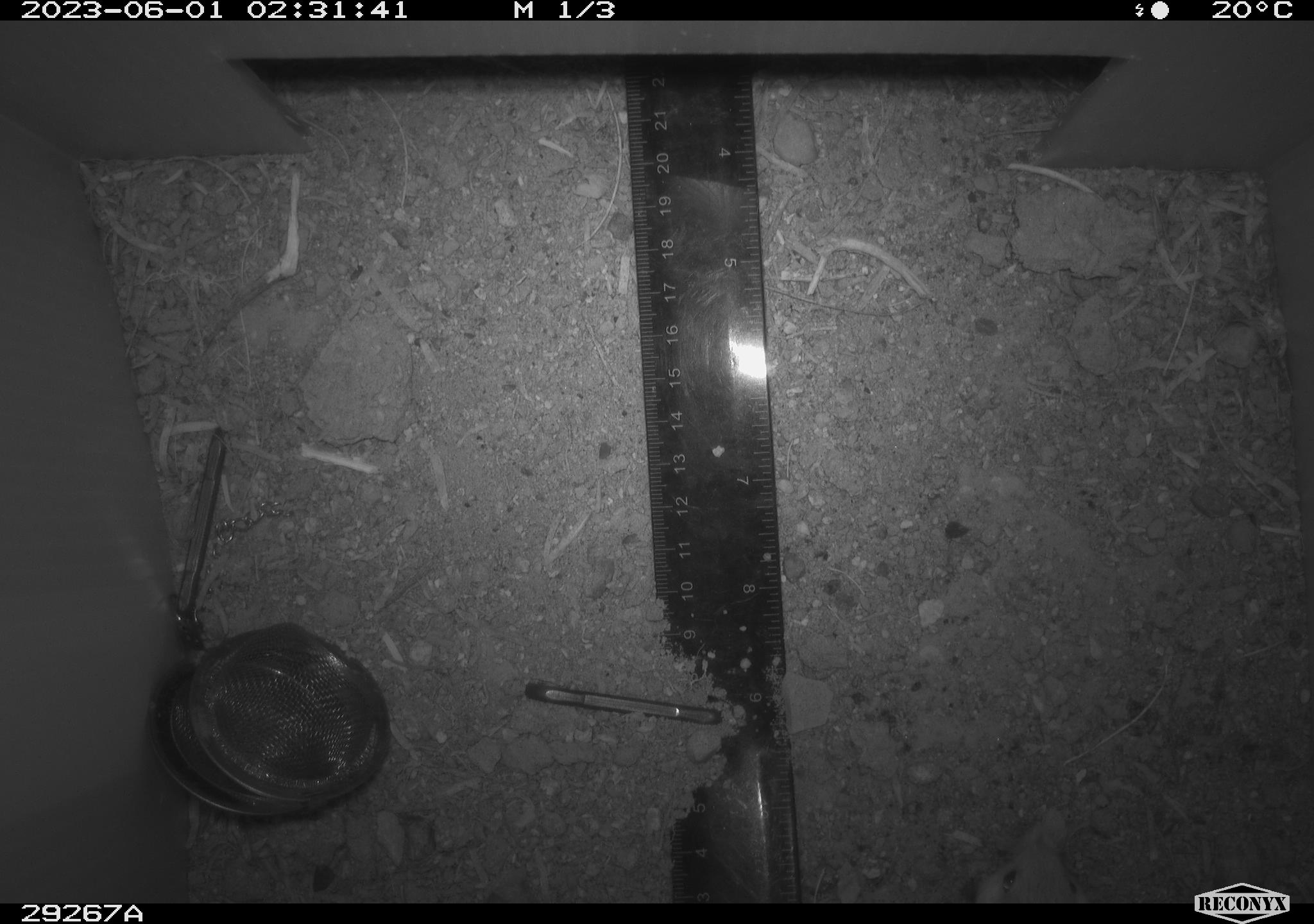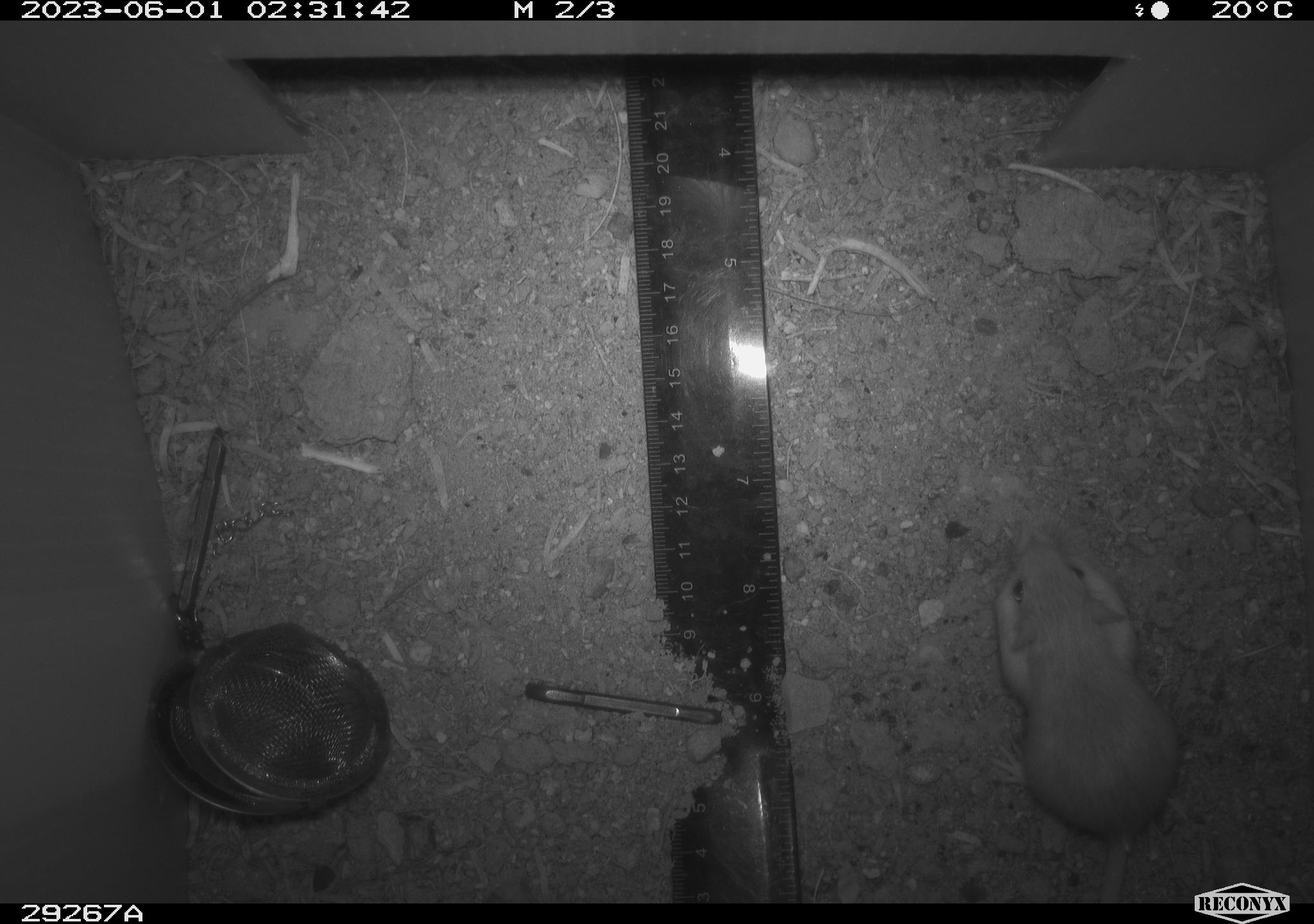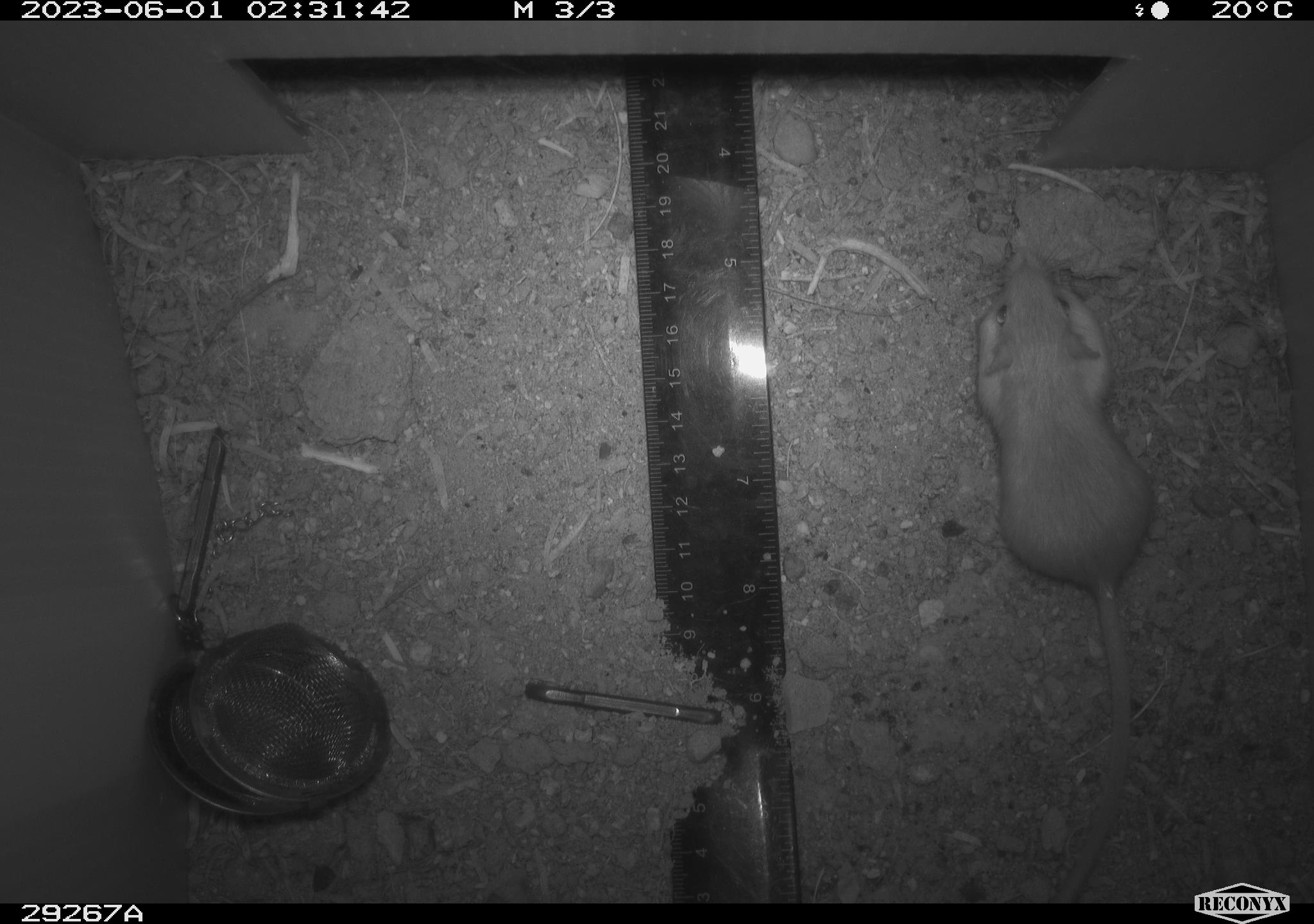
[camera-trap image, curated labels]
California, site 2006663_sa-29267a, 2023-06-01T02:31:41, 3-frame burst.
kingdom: Animalia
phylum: Chordata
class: Mammalia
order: Rodentia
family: Heteromyidae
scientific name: Heteromyidae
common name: kangaroo rats and pocket mice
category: heteromyidae family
Heteromyidae family (kangaroo rats and pocket mice) (Heteromyidae).